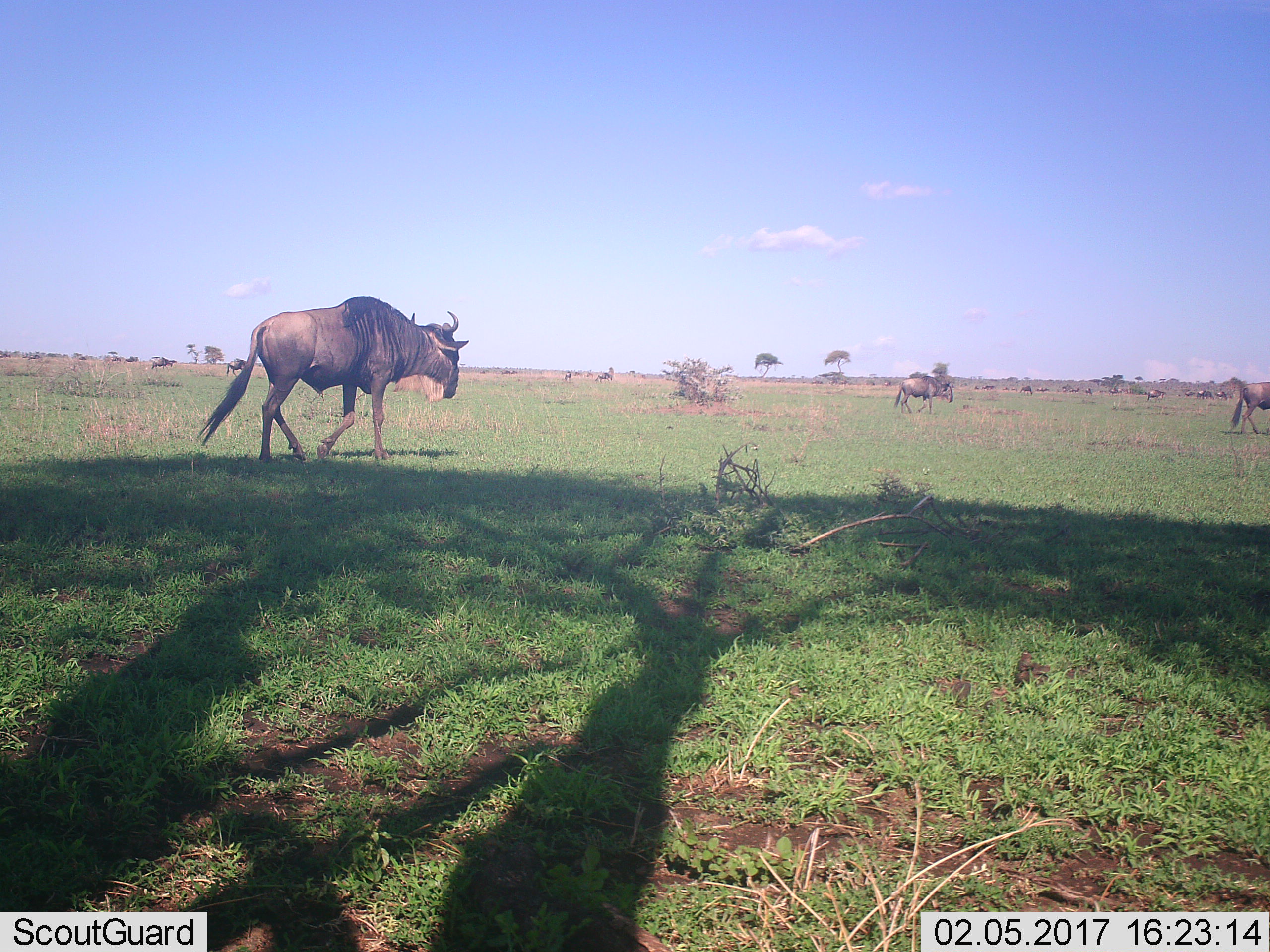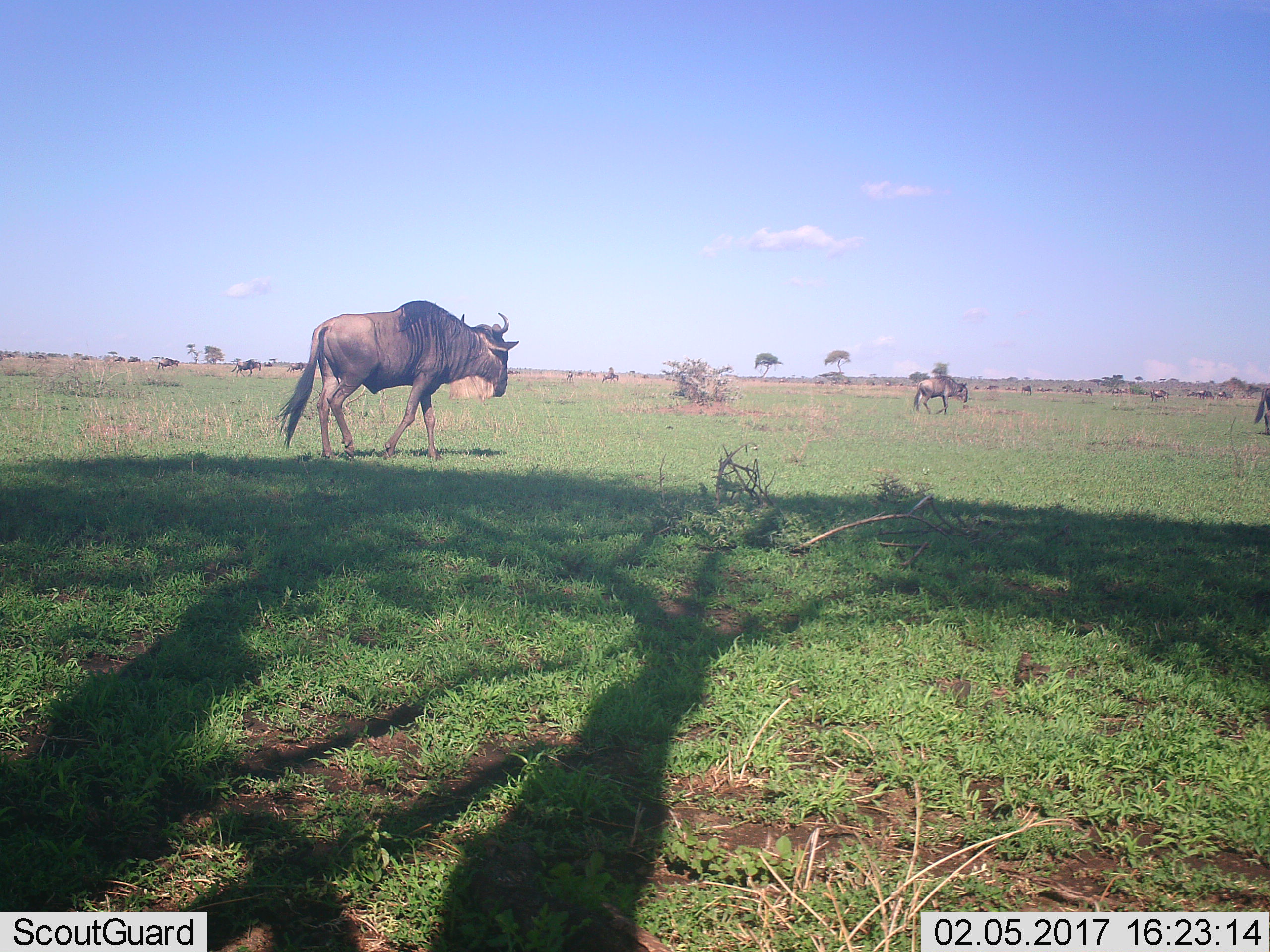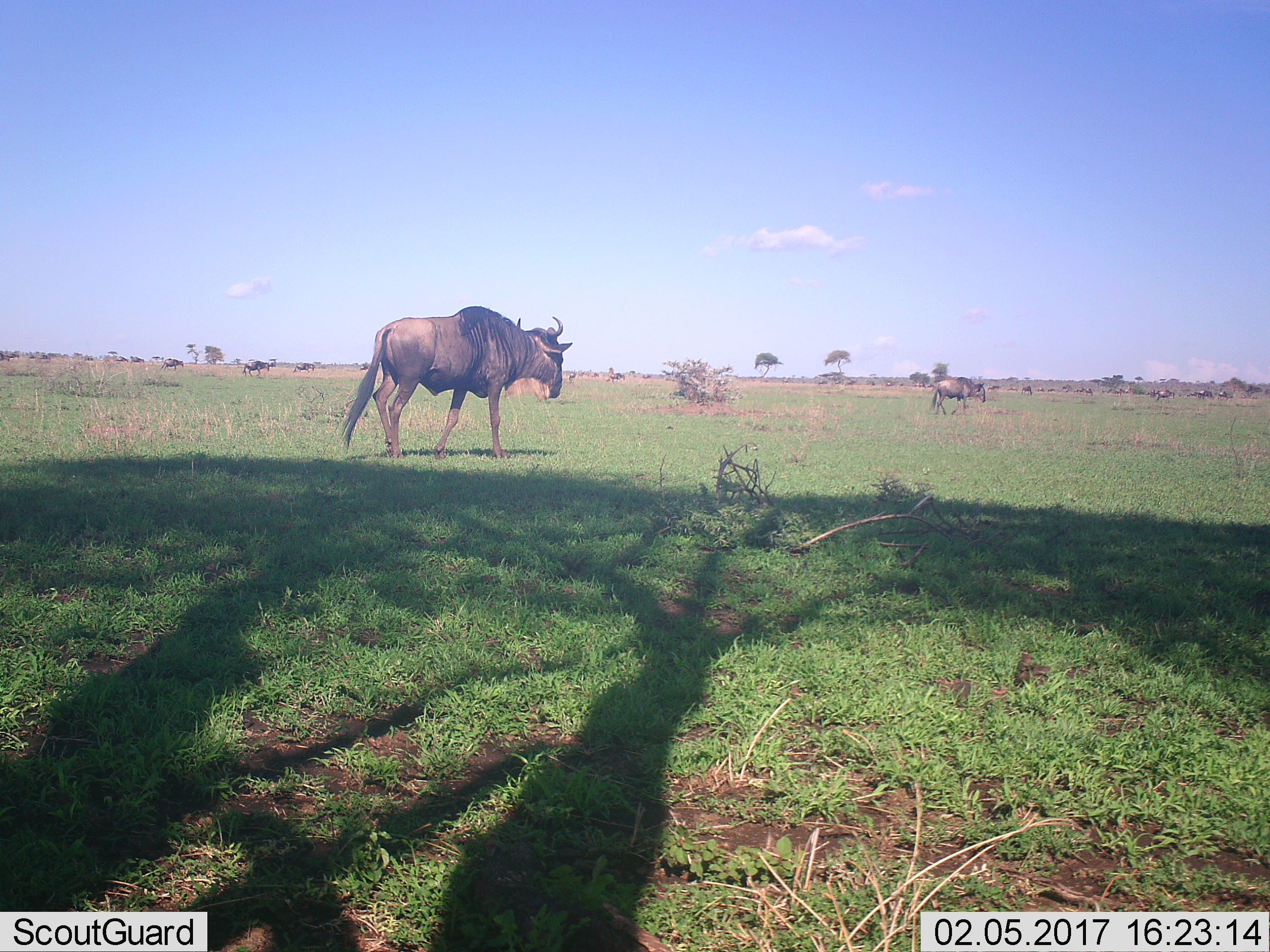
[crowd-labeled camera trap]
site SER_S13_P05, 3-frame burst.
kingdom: Animalia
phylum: Chordata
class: Mammalia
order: Artiodactyla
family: Bovidae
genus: Connochaetes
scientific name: Connochaetes taurinus taurinus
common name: blue wildebeest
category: wildebeestblue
Wildebeestblue (blue wildebeest) (Connochaetes taurinus taurinus), count 11-50. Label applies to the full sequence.